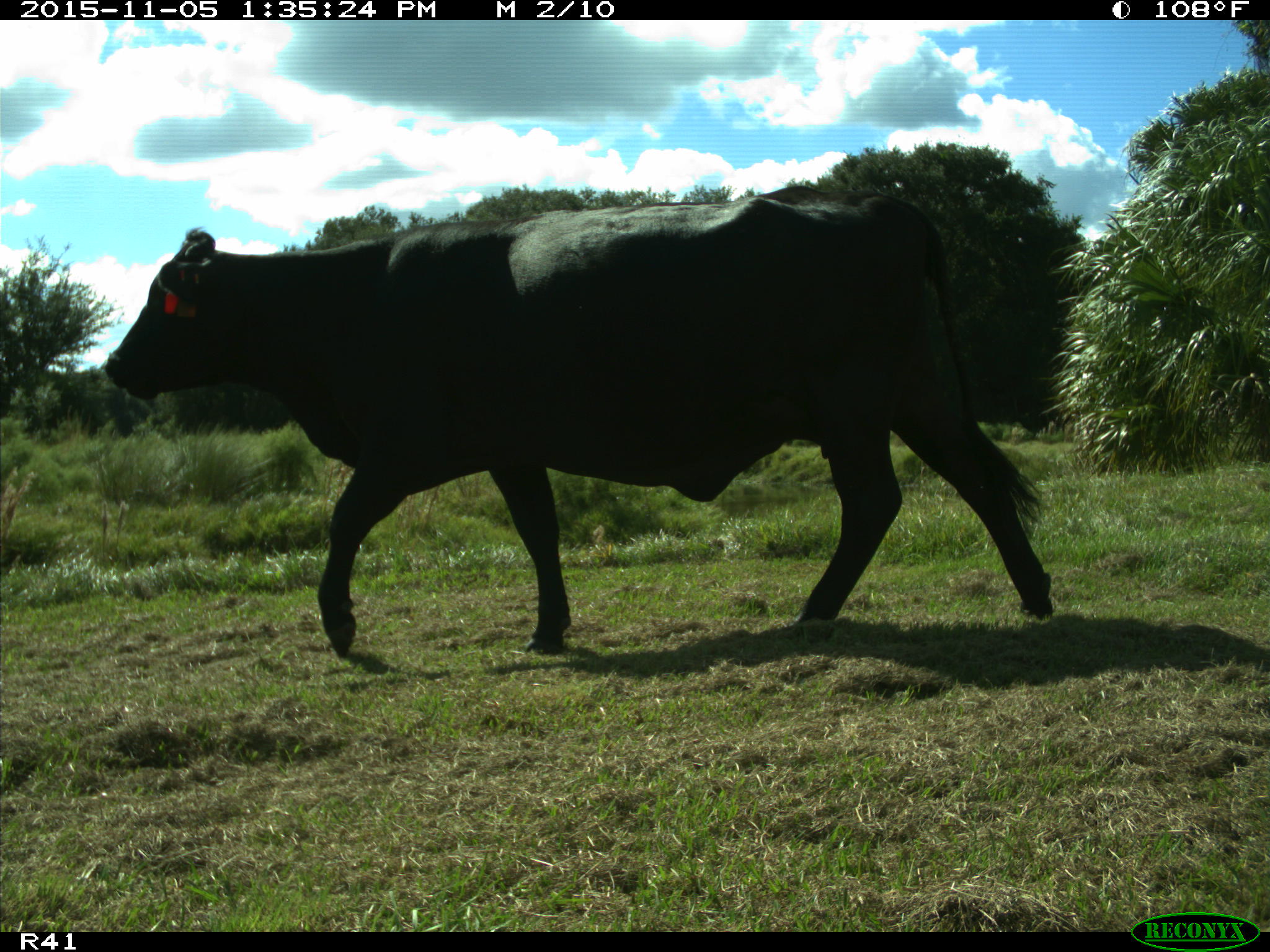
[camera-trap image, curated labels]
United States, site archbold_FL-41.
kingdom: Animalia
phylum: Chordata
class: Mammalia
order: Artiodactyla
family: Bovidae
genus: Bos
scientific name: Bos taurus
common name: domestic cow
Bos taurus (domestic cow).